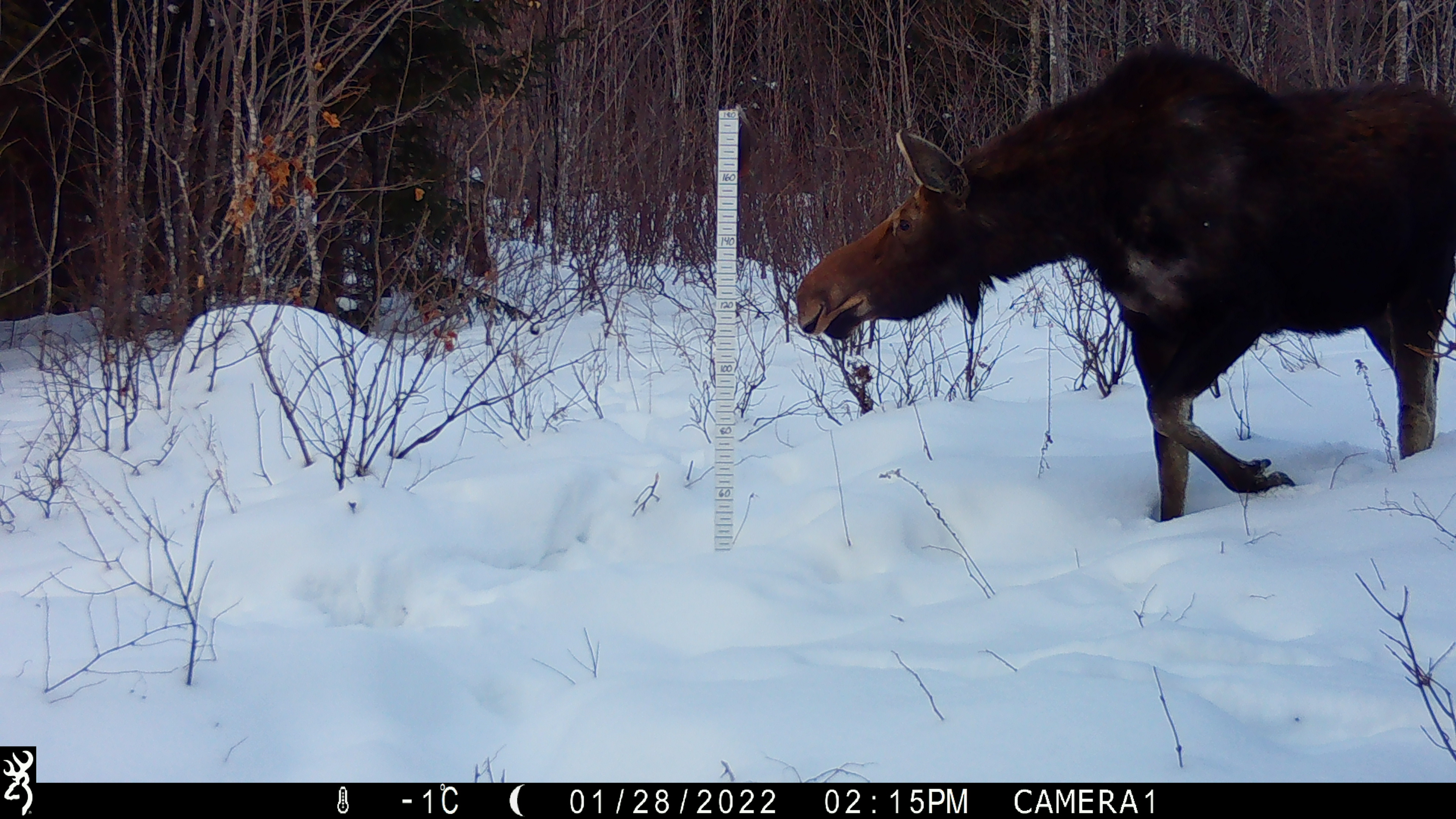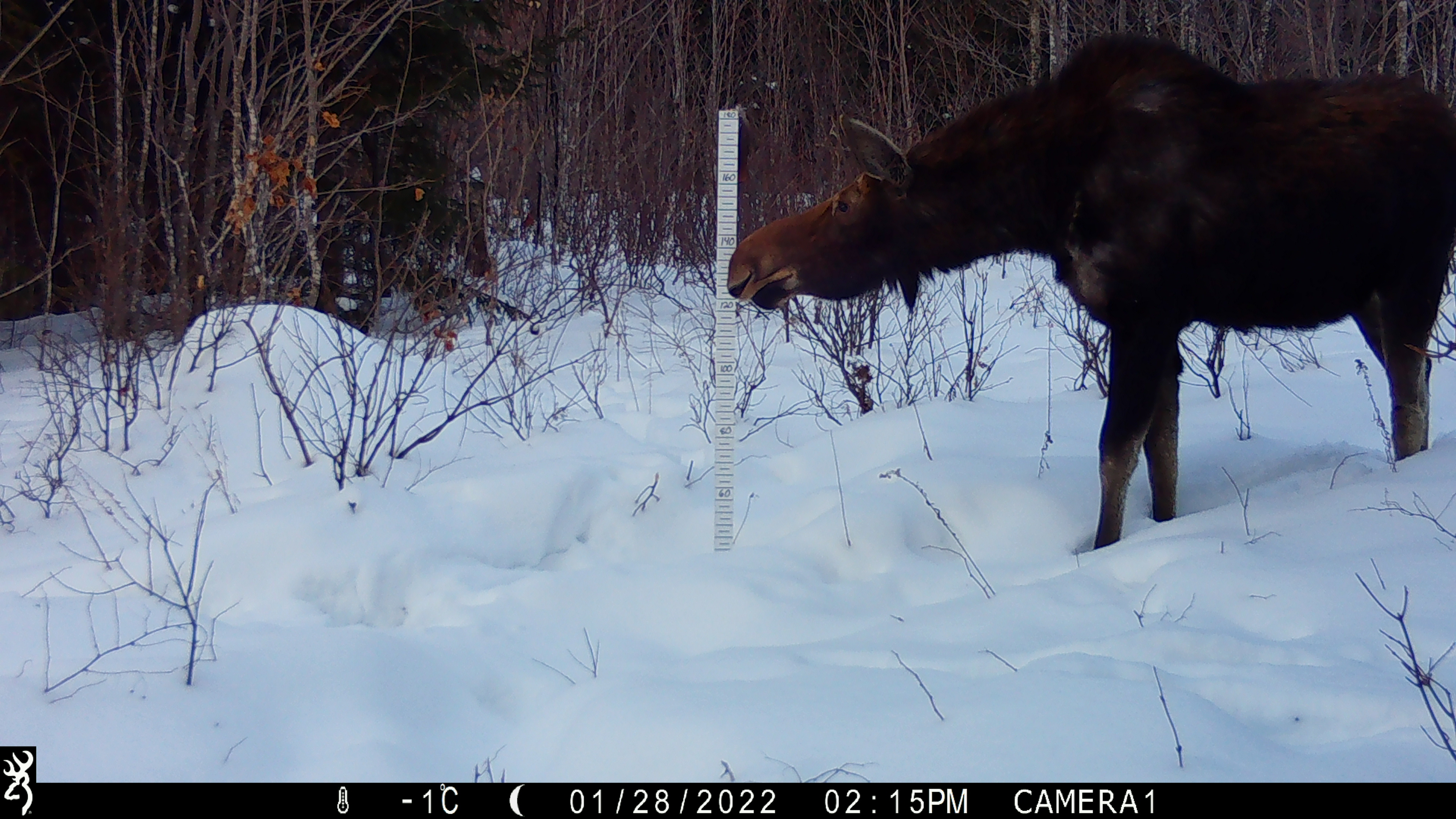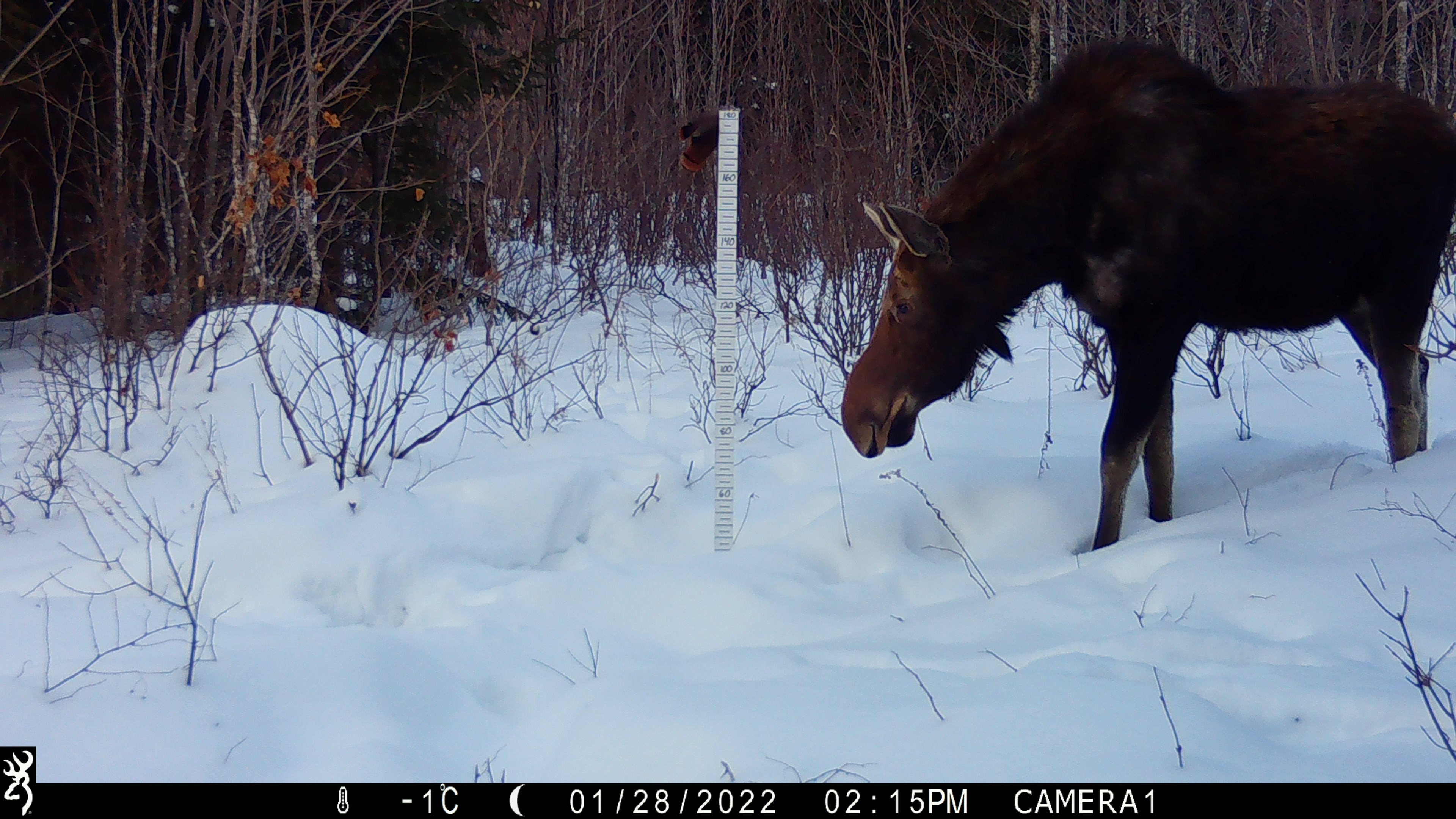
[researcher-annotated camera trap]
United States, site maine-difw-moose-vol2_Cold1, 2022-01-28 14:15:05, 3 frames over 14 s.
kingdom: Animalia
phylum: Chordata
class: Mammalia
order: Artiodactyla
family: Cervidae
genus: Alces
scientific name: Alces alces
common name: moose